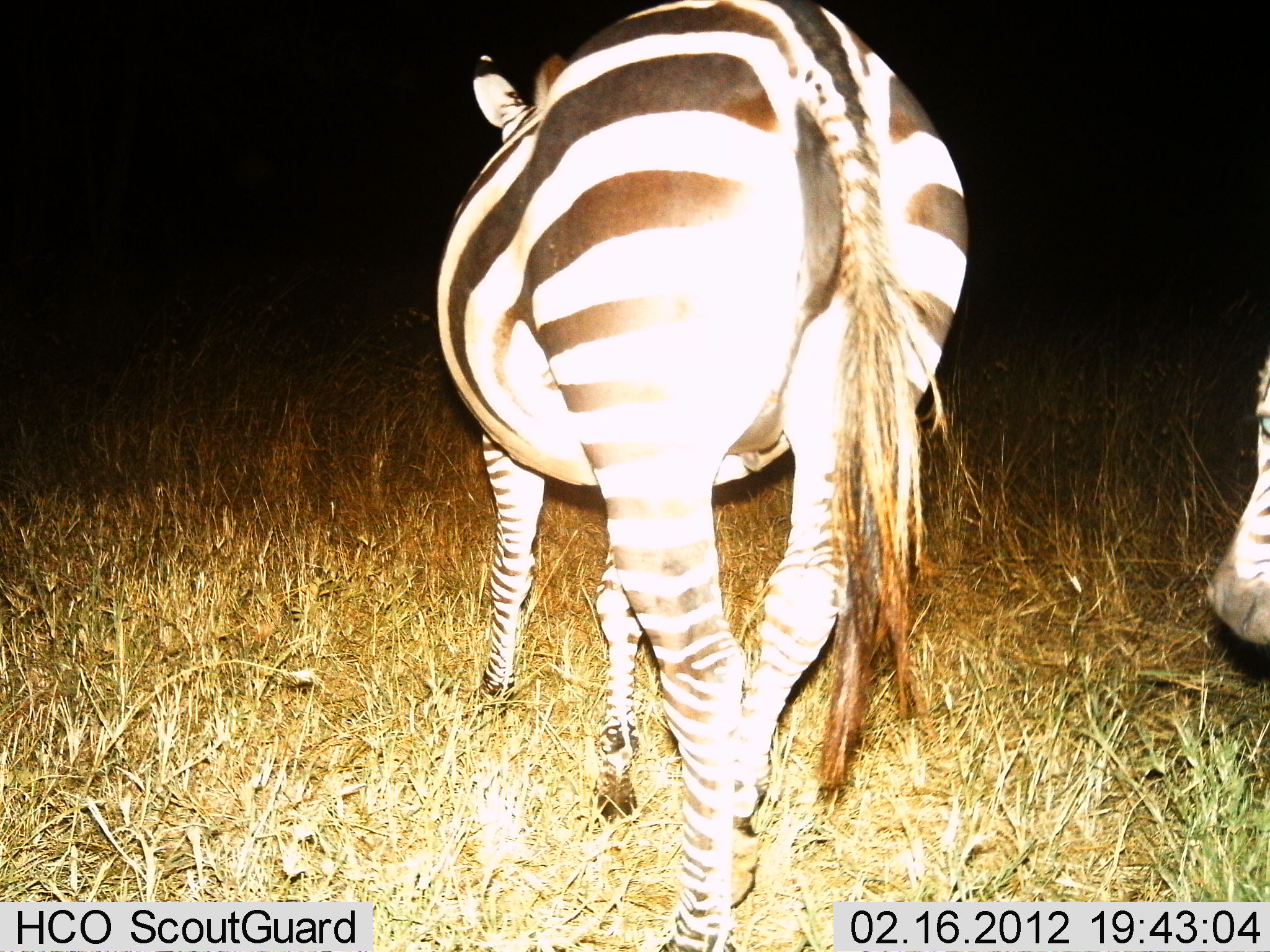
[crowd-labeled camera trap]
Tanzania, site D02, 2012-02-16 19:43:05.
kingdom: Animalia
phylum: Chordata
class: Mammalia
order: Perissodactyla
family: Equidae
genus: Equus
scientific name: Equus quagga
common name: plains zebra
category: zebra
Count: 2.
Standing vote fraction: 41%.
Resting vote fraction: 0%.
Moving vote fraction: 59%.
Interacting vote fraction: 0%.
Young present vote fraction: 6%.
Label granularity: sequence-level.